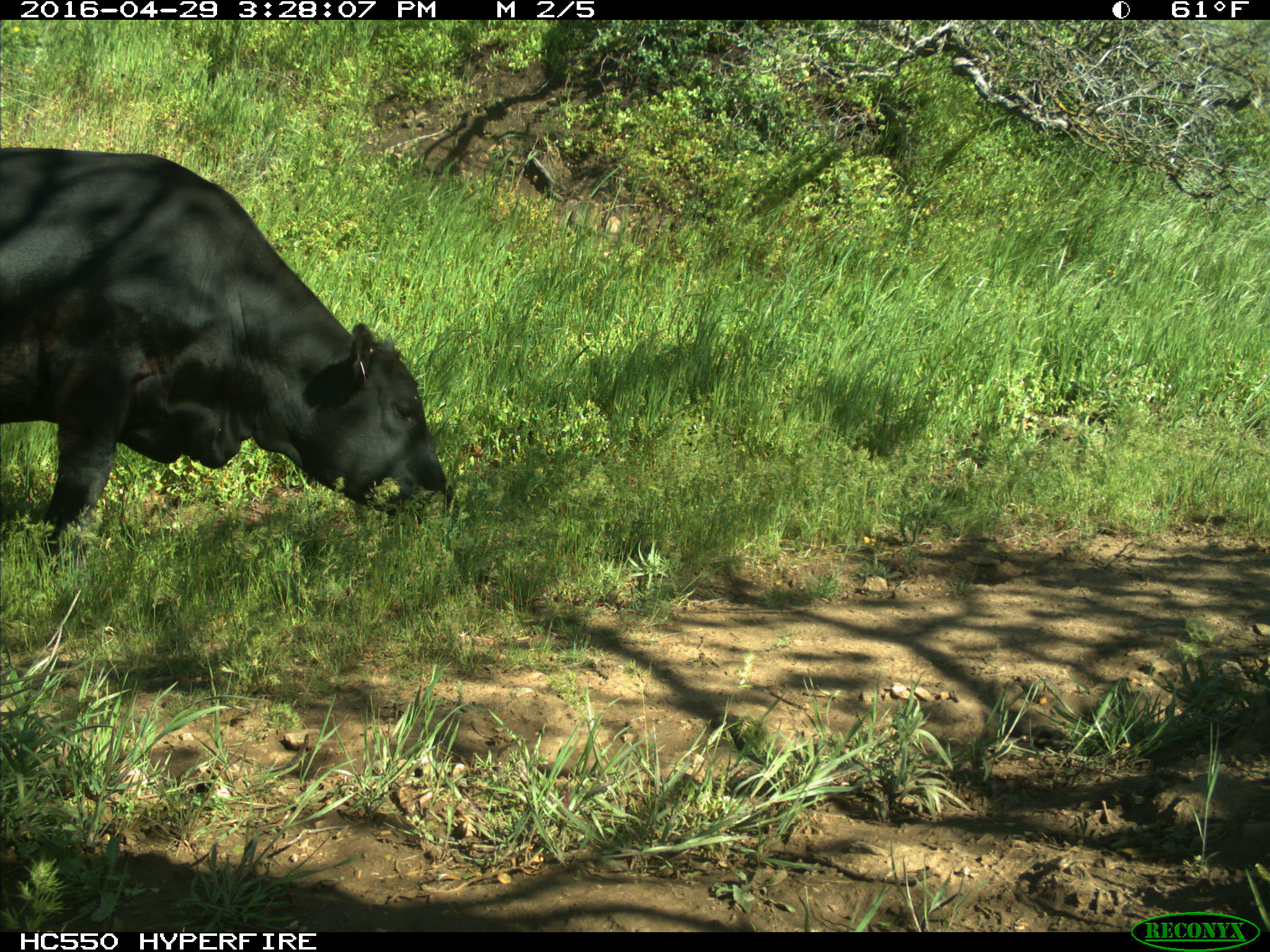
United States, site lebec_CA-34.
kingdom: Animalia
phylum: Chordata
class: Mammalia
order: Artiodactyla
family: Bovidae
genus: Bos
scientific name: Bos taurus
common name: domestic cow